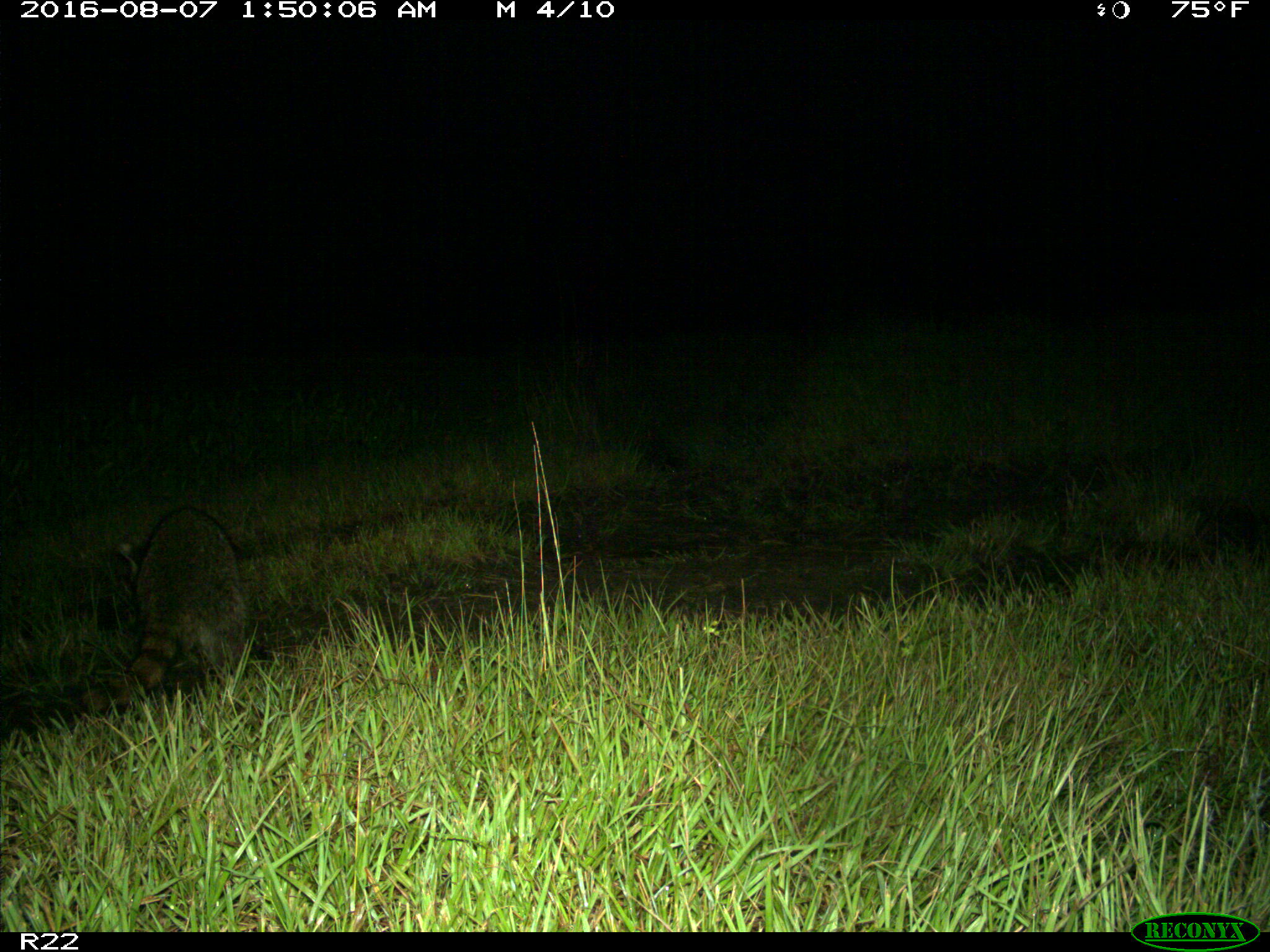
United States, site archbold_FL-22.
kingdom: Animalia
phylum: Chordata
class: Mammalia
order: Carnivora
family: Procyonidae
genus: Procyon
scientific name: Procyon lotor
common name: common raccoon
Procyon lotor (common raccoon).